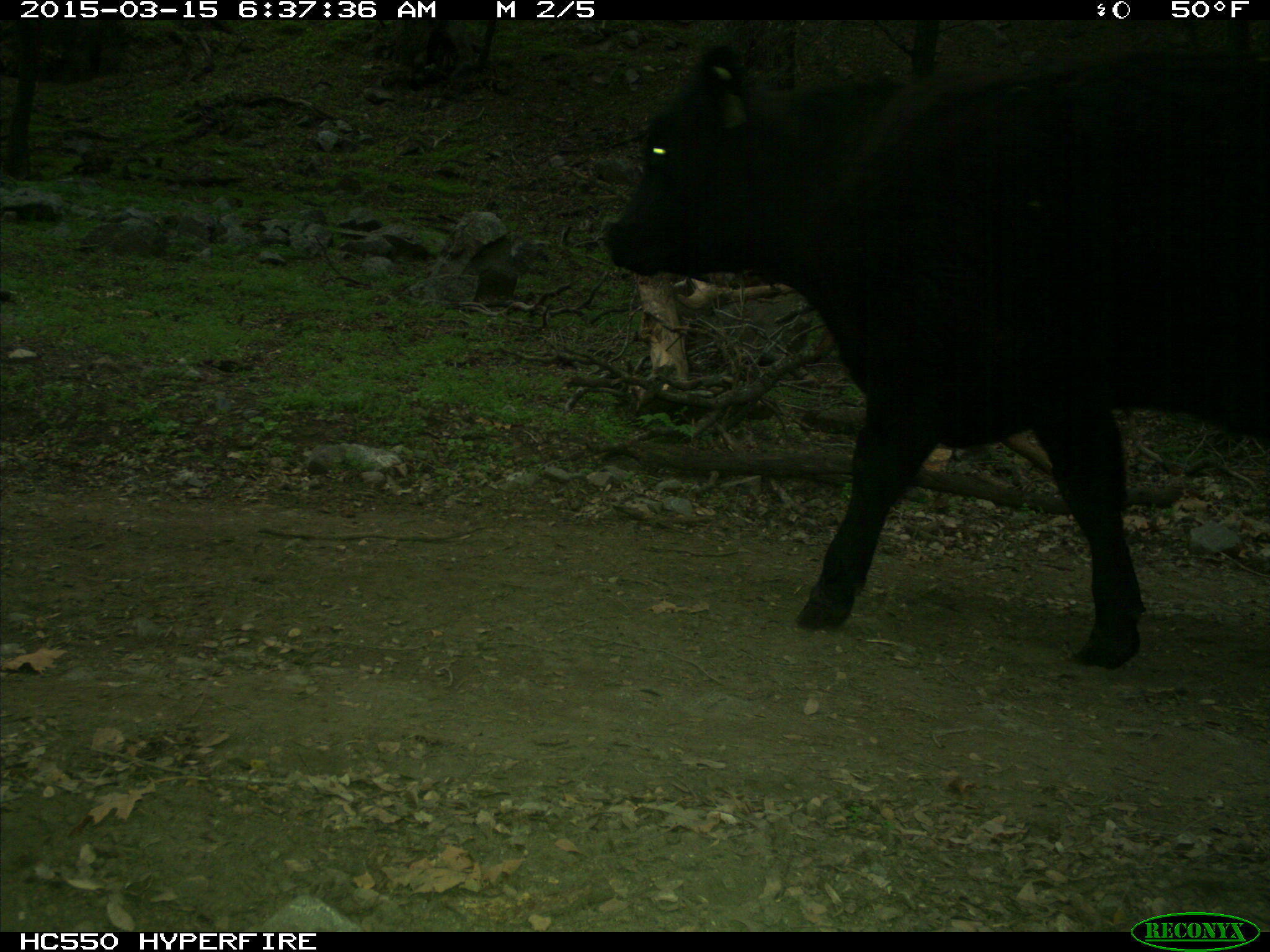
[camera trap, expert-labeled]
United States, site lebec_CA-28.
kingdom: Animalia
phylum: Chordata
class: Mammalia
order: Artiodactyla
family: Bovidae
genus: Bos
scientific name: Bos taurus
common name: domestic cow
Bos taurus (domestic cow).